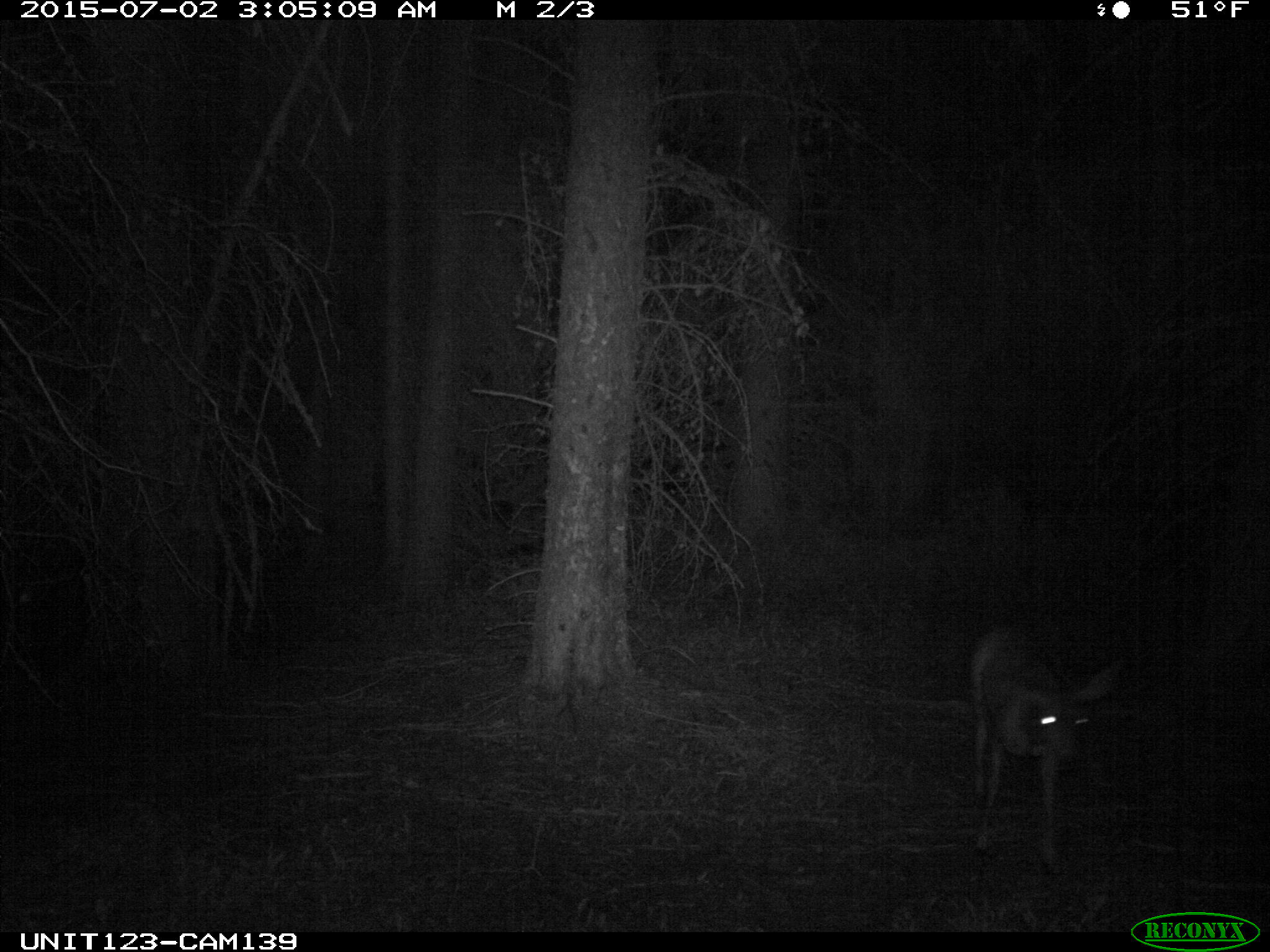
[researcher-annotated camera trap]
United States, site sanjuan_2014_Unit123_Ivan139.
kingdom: Animalia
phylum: Chordata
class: Mammalia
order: Artiodactyla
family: Cervidae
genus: Odocoileus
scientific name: Odocoileus hemionus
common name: mule deer